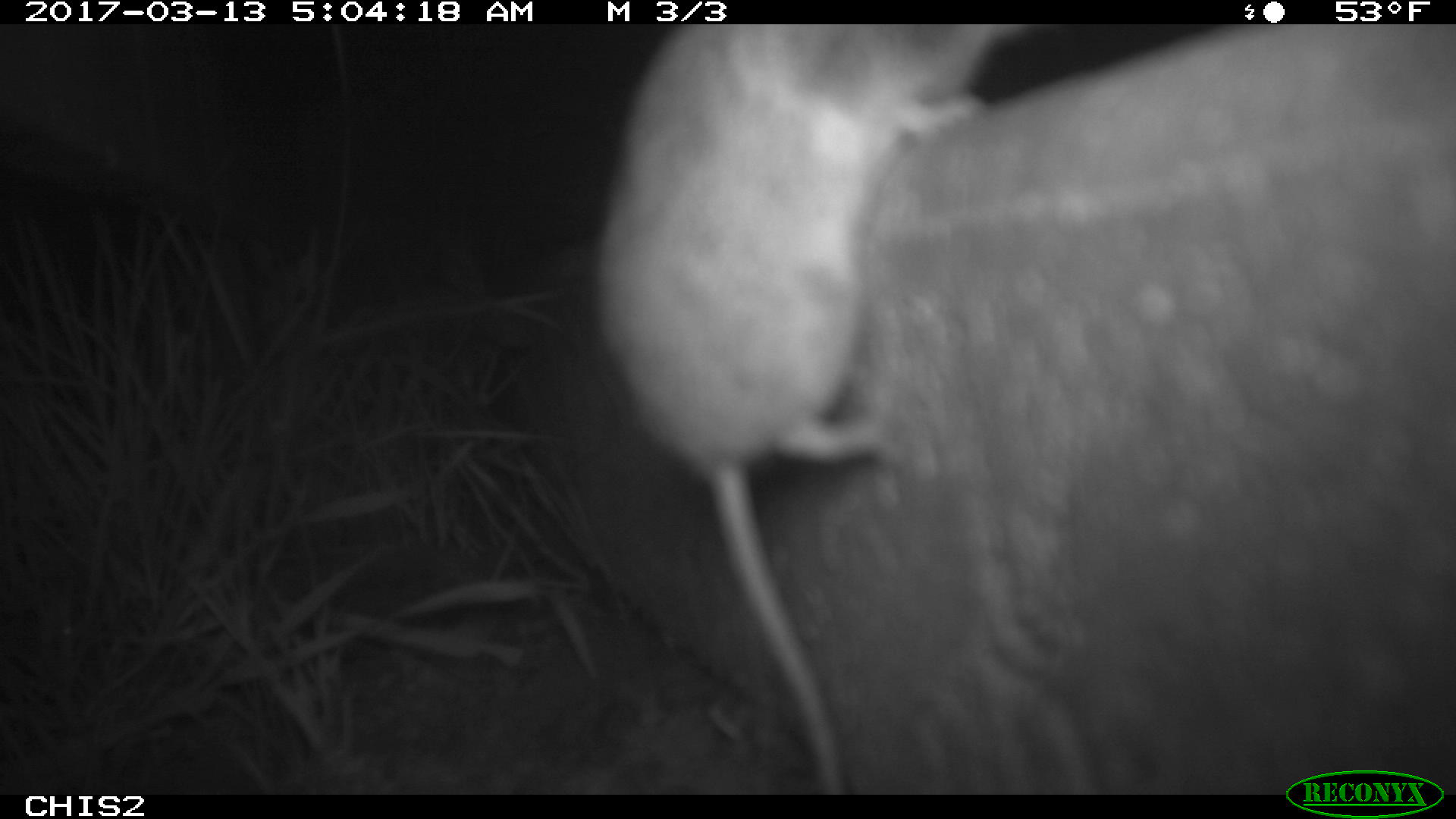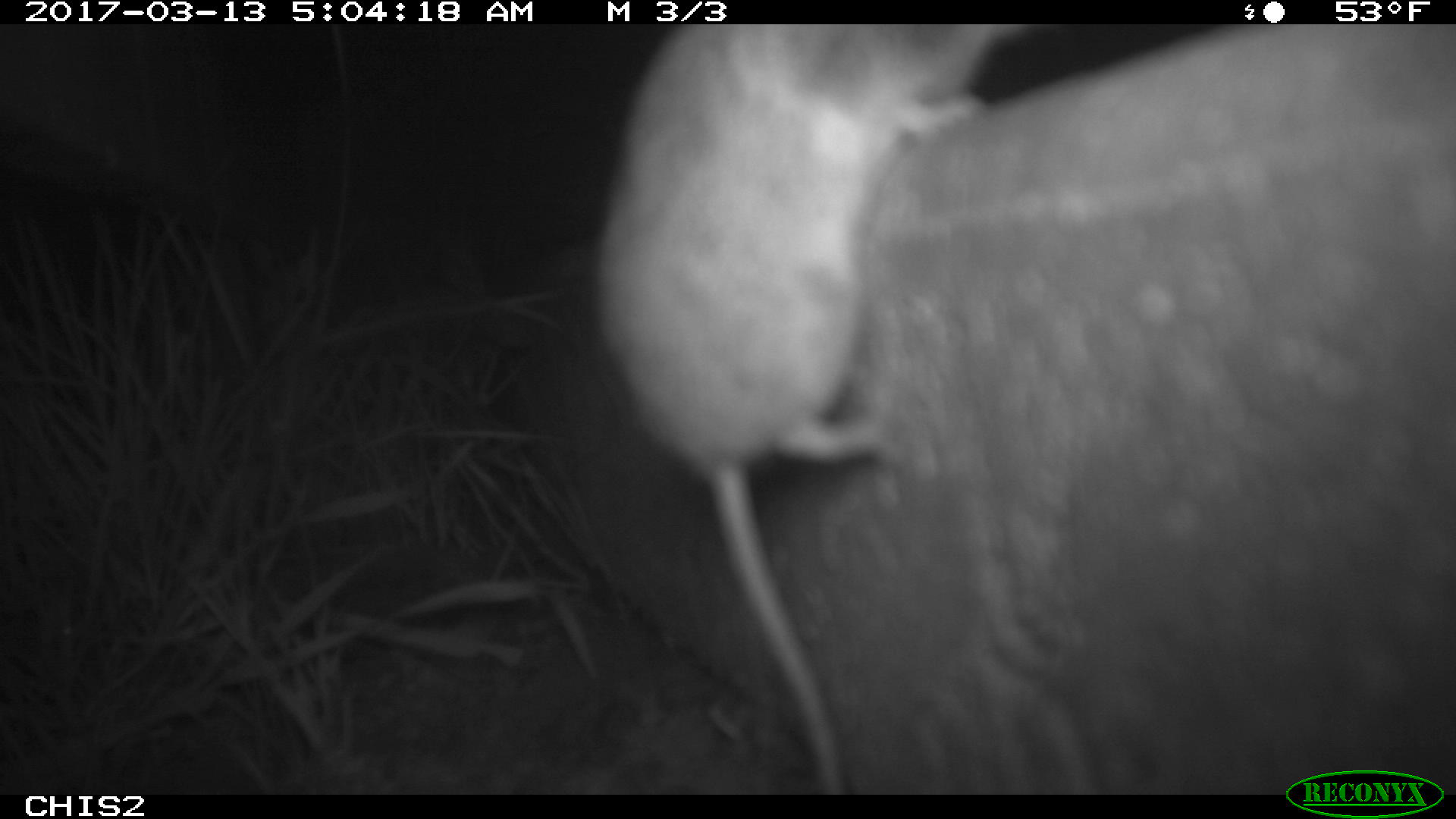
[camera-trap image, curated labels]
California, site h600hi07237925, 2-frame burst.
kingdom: Animalia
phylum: Chordata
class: Mammalia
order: Rodentia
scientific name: Rodentia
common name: rodent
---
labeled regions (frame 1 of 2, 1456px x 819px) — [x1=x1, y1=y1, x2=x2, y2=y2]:
rodent: [x1=594, y1=25, x2=1007, y2=796]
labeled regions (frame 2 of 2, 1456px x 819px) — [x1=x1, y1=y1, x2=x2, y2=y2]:
rodent: [x1=595, y1=23, x2=1037, y2=795]